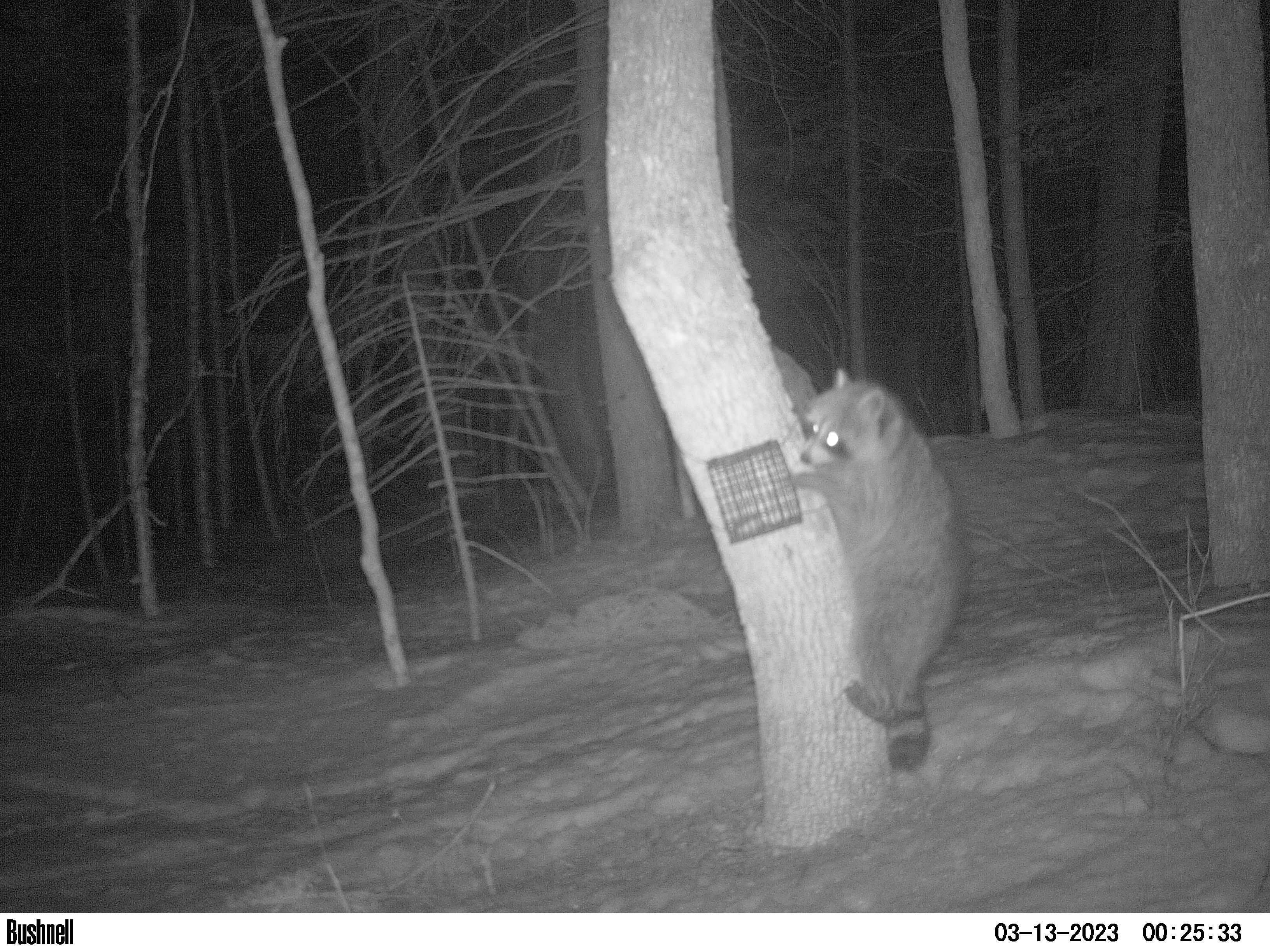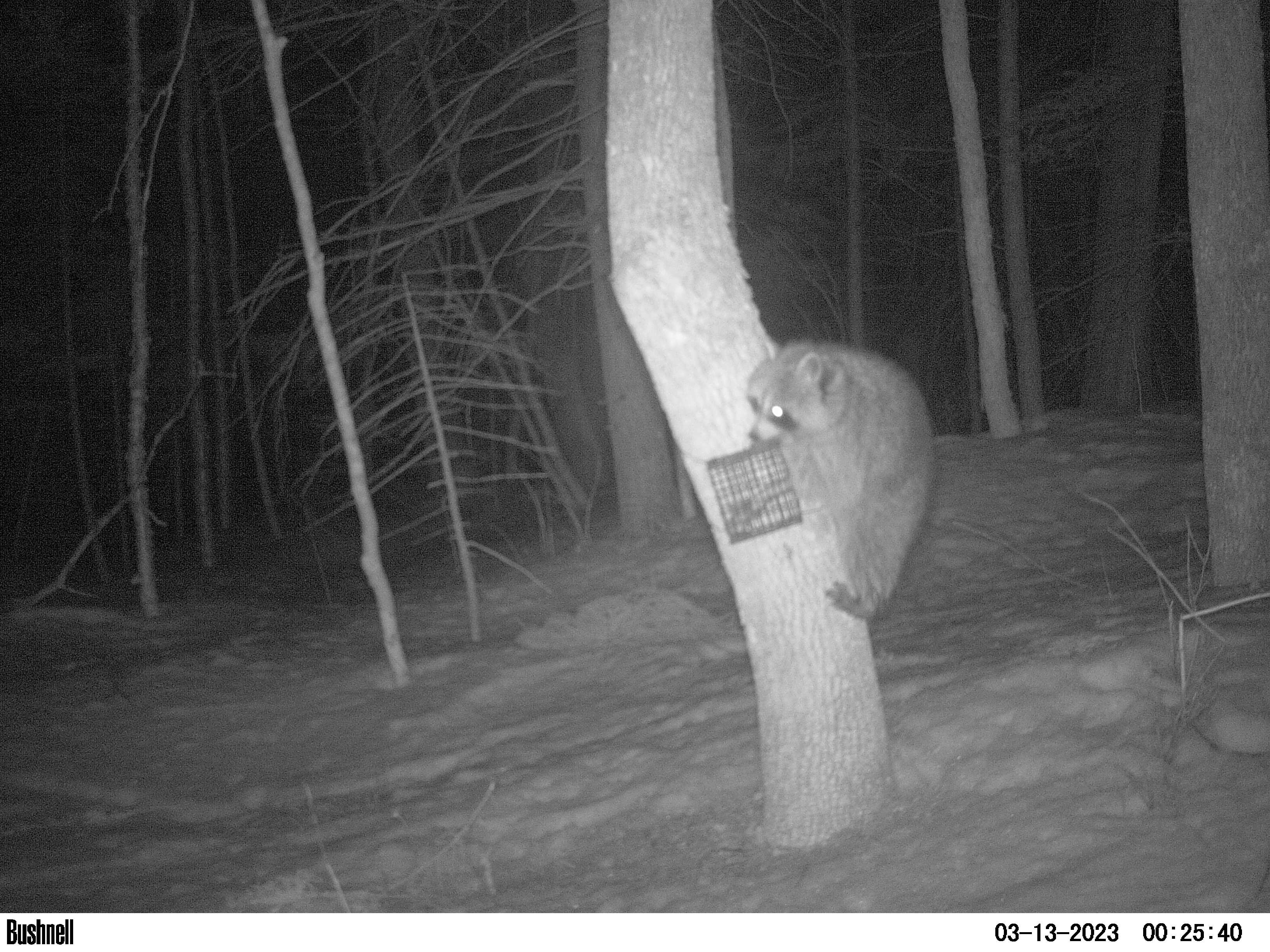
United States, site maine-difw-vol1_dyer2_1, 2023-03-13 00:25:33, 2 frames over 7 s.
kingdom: Animalia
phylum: Chordata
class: Mammalia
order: Carnivora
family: Procyonidae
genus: Procyon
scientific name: Procyon lotor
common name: raccoon